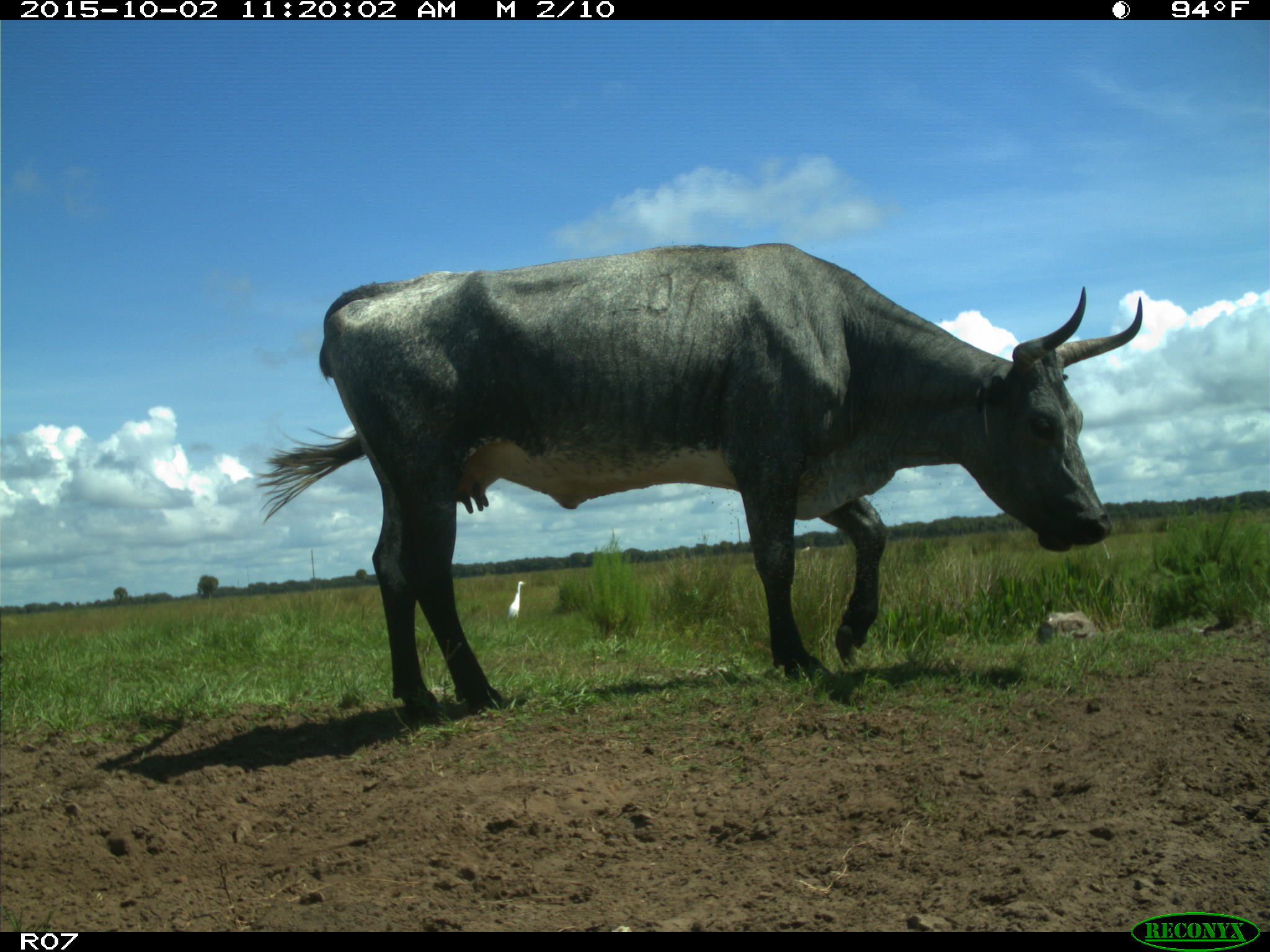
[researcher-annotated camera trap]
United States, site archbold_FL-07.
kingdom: Animalia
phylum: Chordata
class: Mammalia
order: Artiodactyla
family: Bovidae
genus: Bos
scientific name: Bos taurus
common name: domestic cow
Bos taurus (domestic cow).